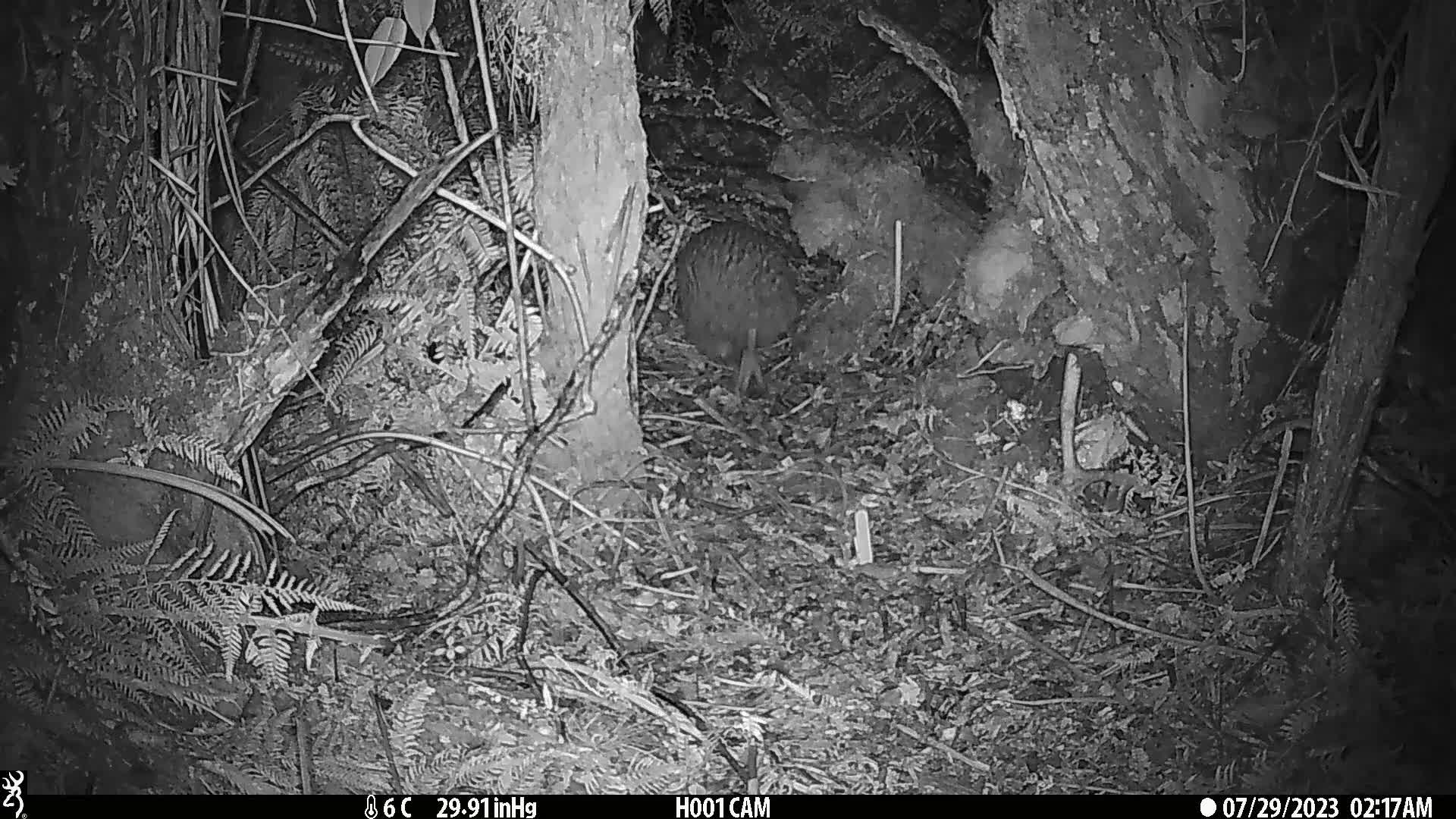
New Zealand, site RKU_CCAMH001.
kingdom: Animalia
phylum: Chordata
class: Aves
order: Apterygiformes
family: Apterygidae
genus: Apteryx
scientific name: Apteryx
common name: kiwi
Kiwi (Apteryx).